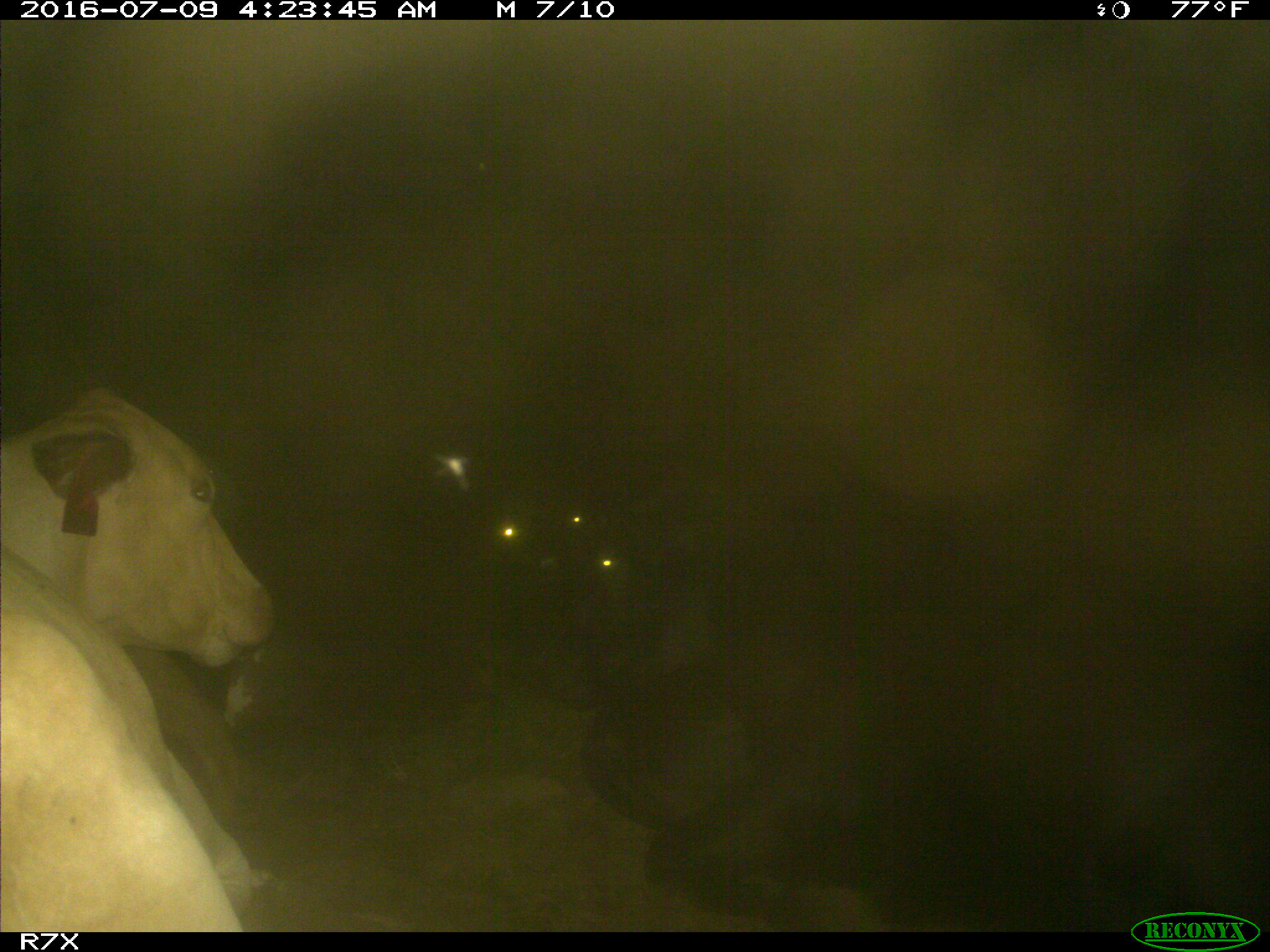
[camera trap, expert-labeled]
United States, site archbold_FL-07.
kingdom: Animalia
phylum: Chordata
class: Mammalia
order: Artiodactyla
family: Bovidae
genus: Bos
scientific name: Bos taurus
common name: domestic cow